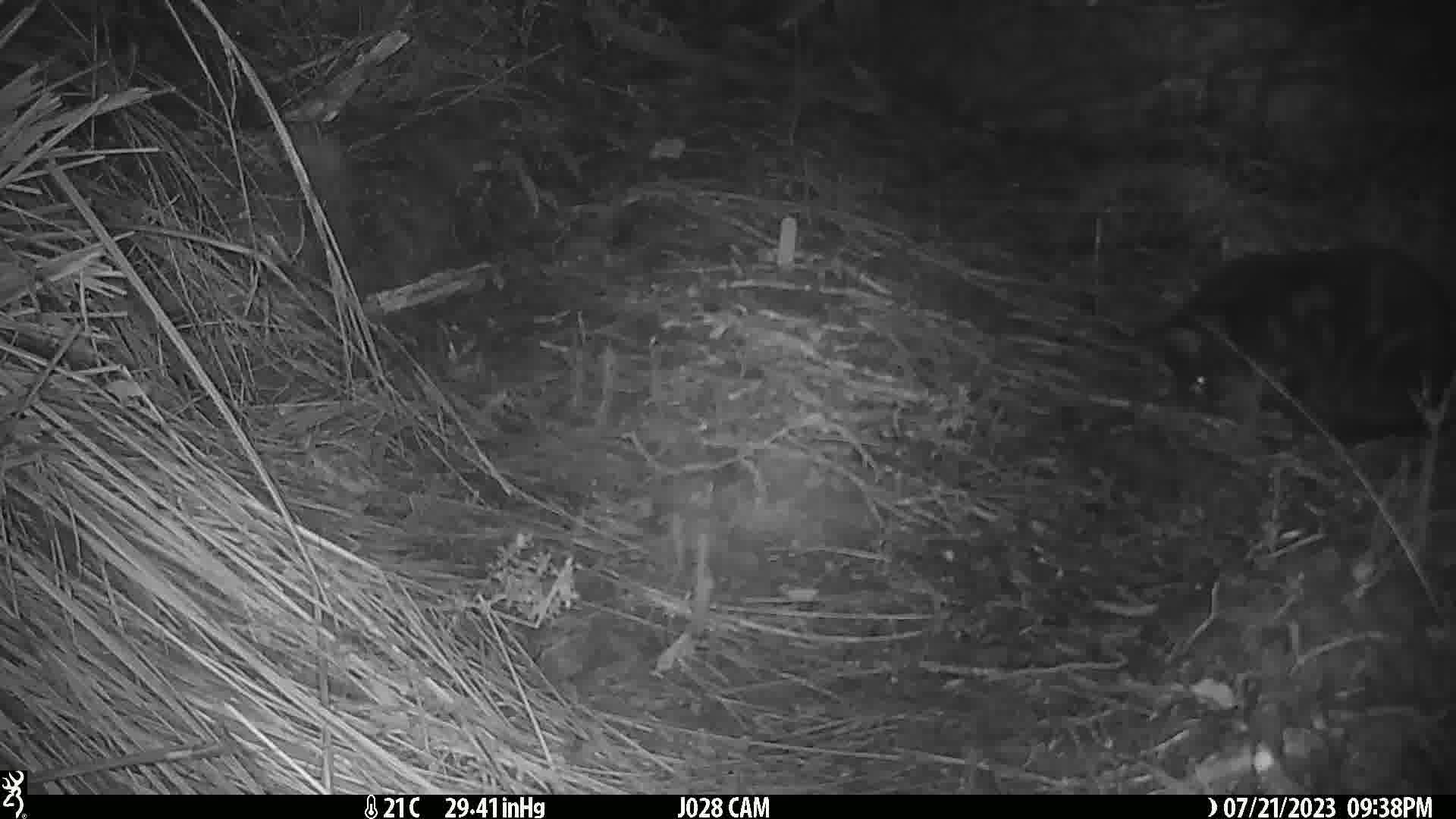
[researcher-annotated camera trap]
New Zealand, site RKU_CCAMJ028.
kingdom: Animalia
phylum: Chordata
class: Mammalia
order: Carnivora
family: Felidae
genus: Felis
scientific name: Felis catus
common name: domestic cat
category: cat